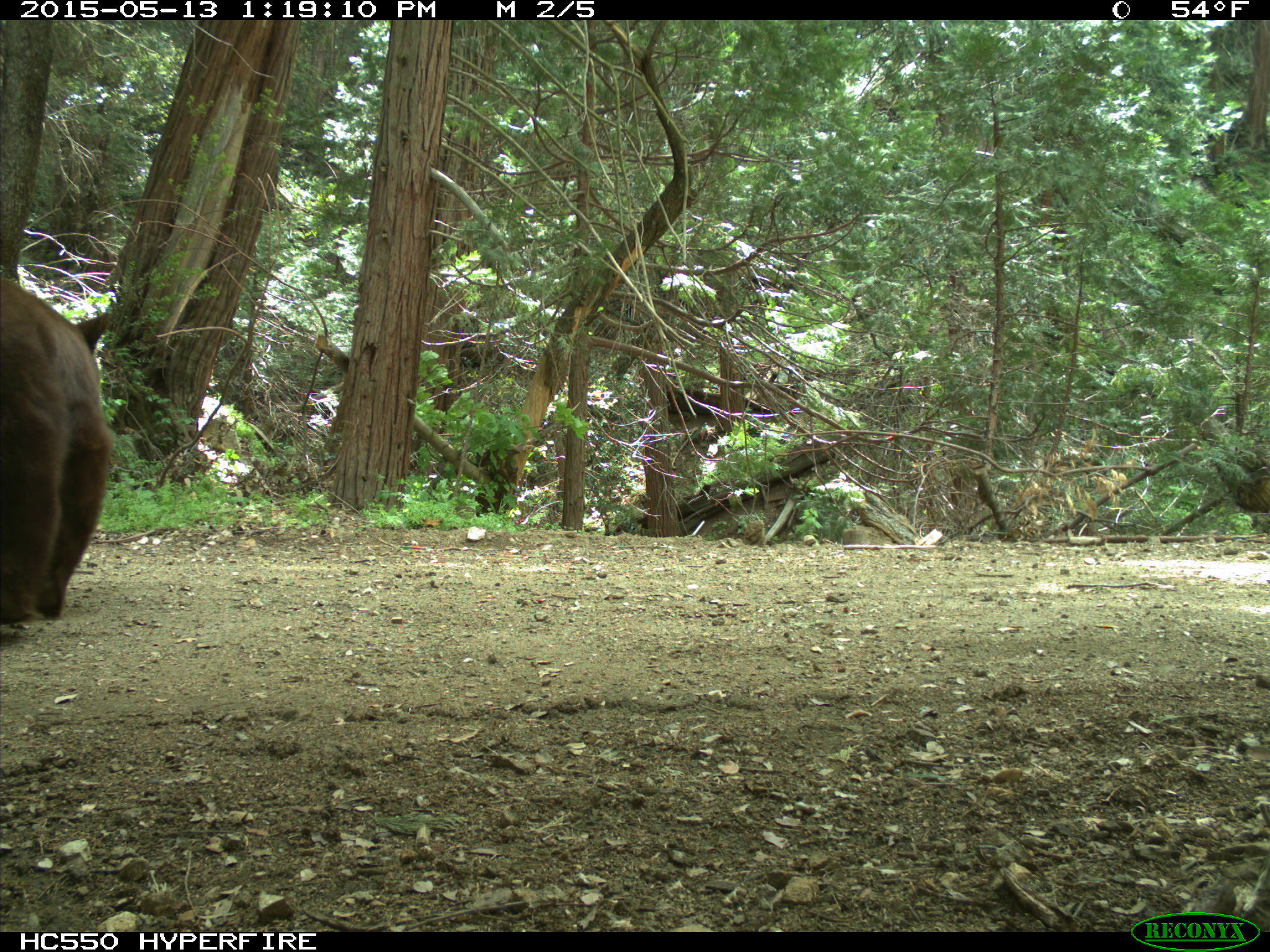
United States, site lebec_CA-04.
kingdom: Animalia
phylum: Chordata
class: Mammalia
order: Carnivora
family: Ursidae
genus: Ursus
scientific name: Ursus americanus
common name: american black bear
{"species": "Ursus americanus (american black bear)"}